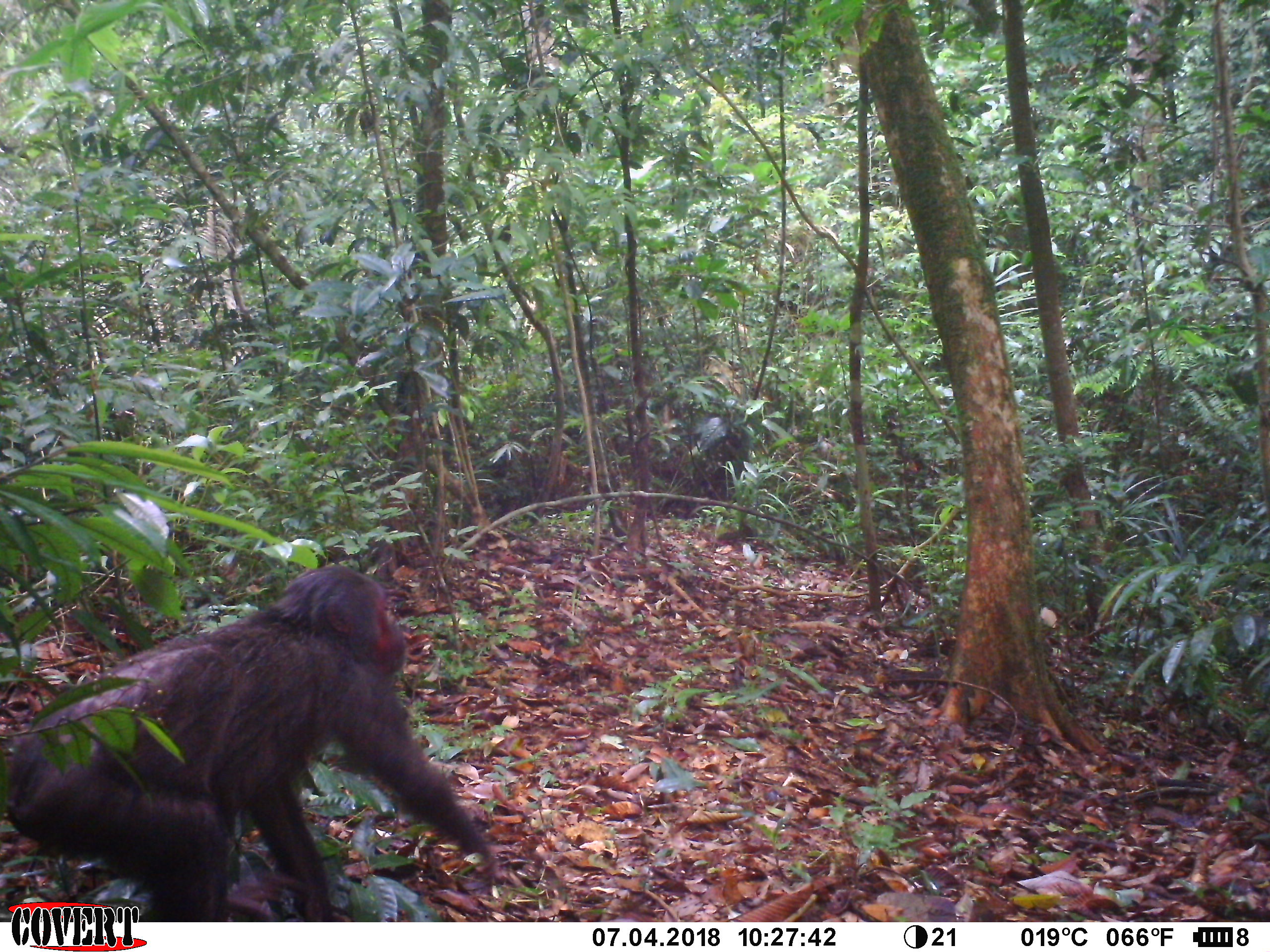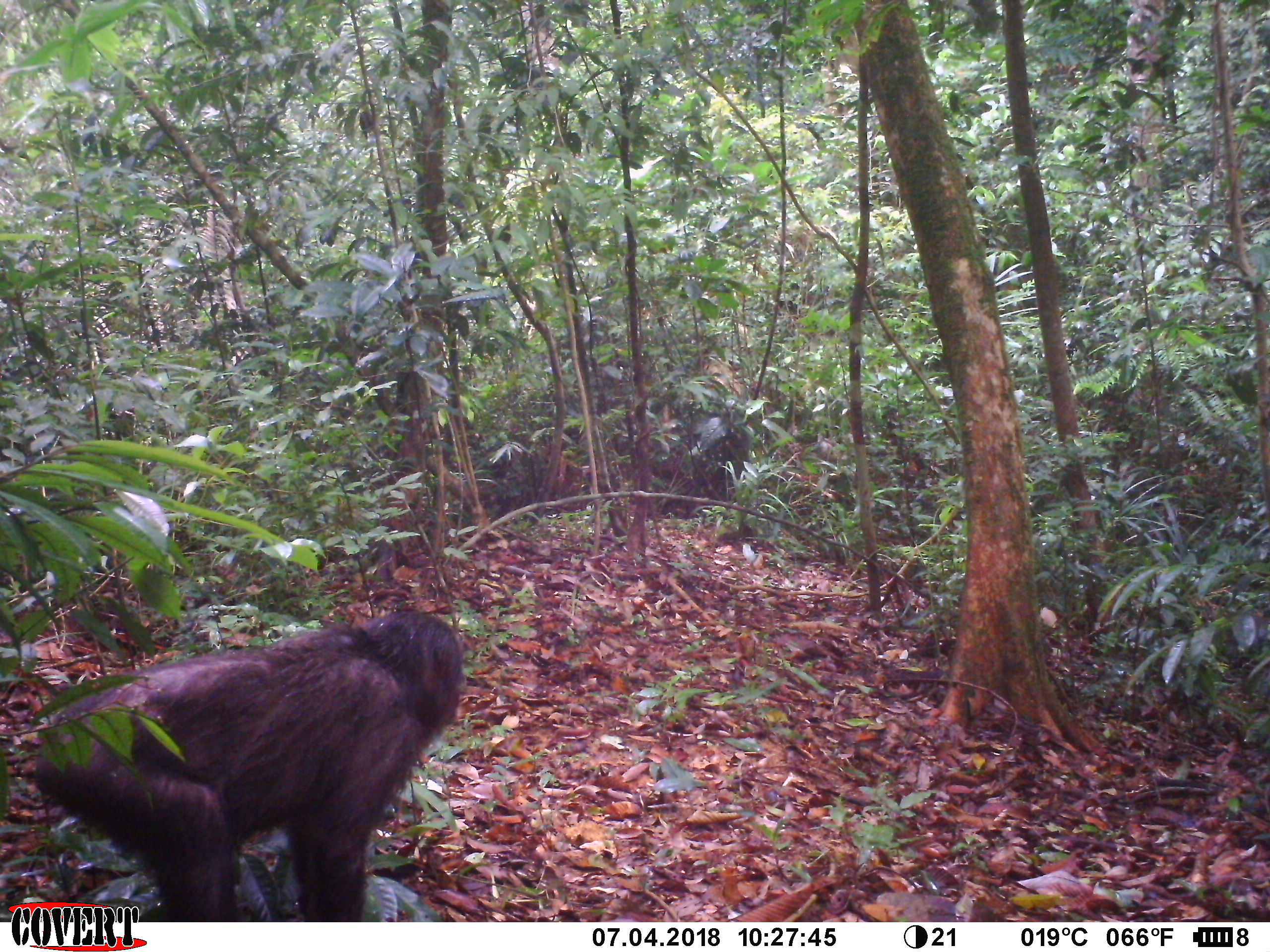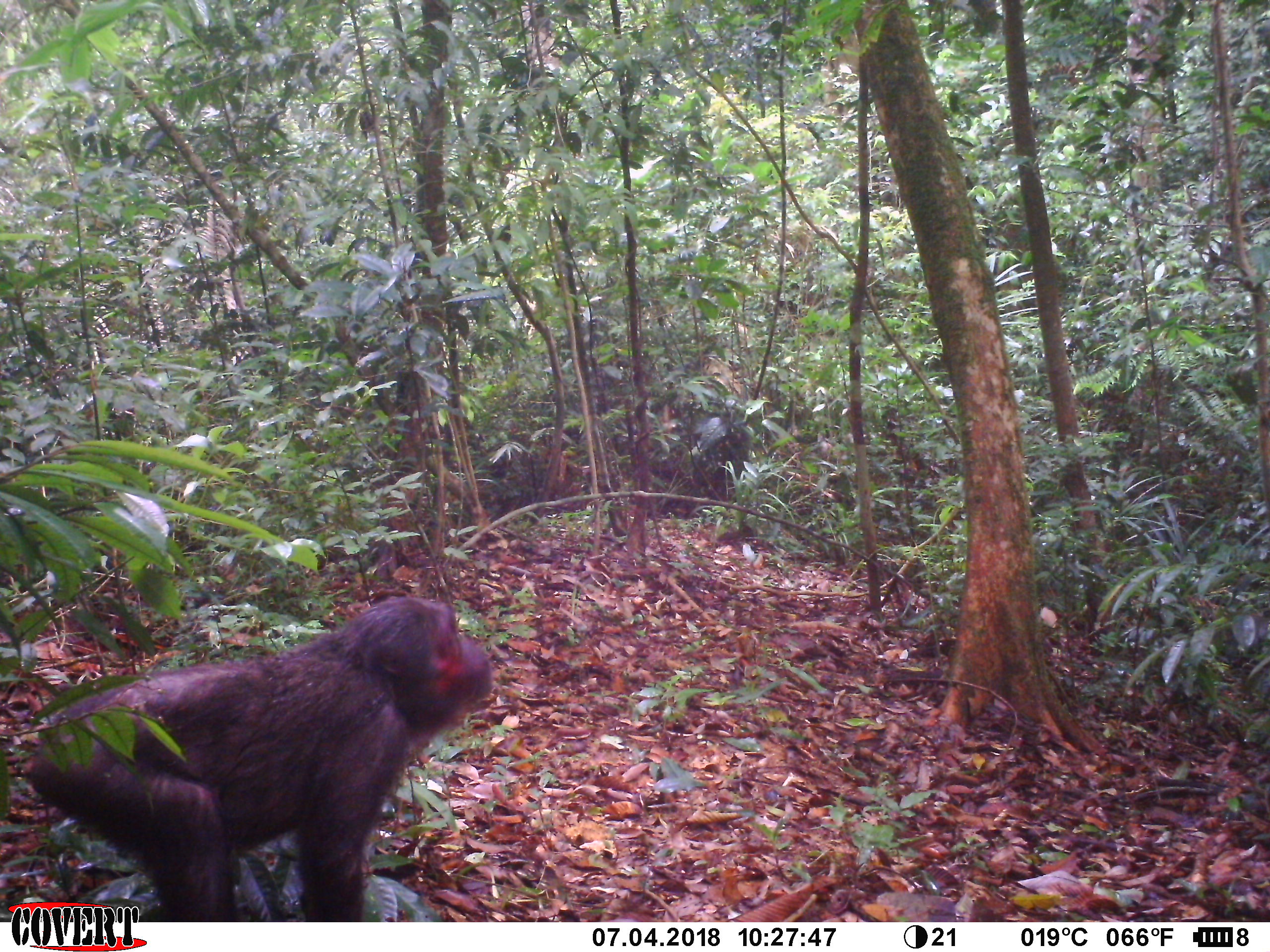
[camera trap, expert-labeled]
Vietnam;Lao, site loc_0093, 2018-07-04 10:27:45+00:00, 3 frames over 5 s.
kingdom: Animalia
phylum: Chordata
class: Mammalia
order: Primates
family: Cercopithecidae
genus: Macaca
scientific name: Macaca arctoides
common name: stump-tailed macaque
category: stump tailed macaque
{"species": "stump tailed macaque (stump-tailed macaque) (Macaca arctoides)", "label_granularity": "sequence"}